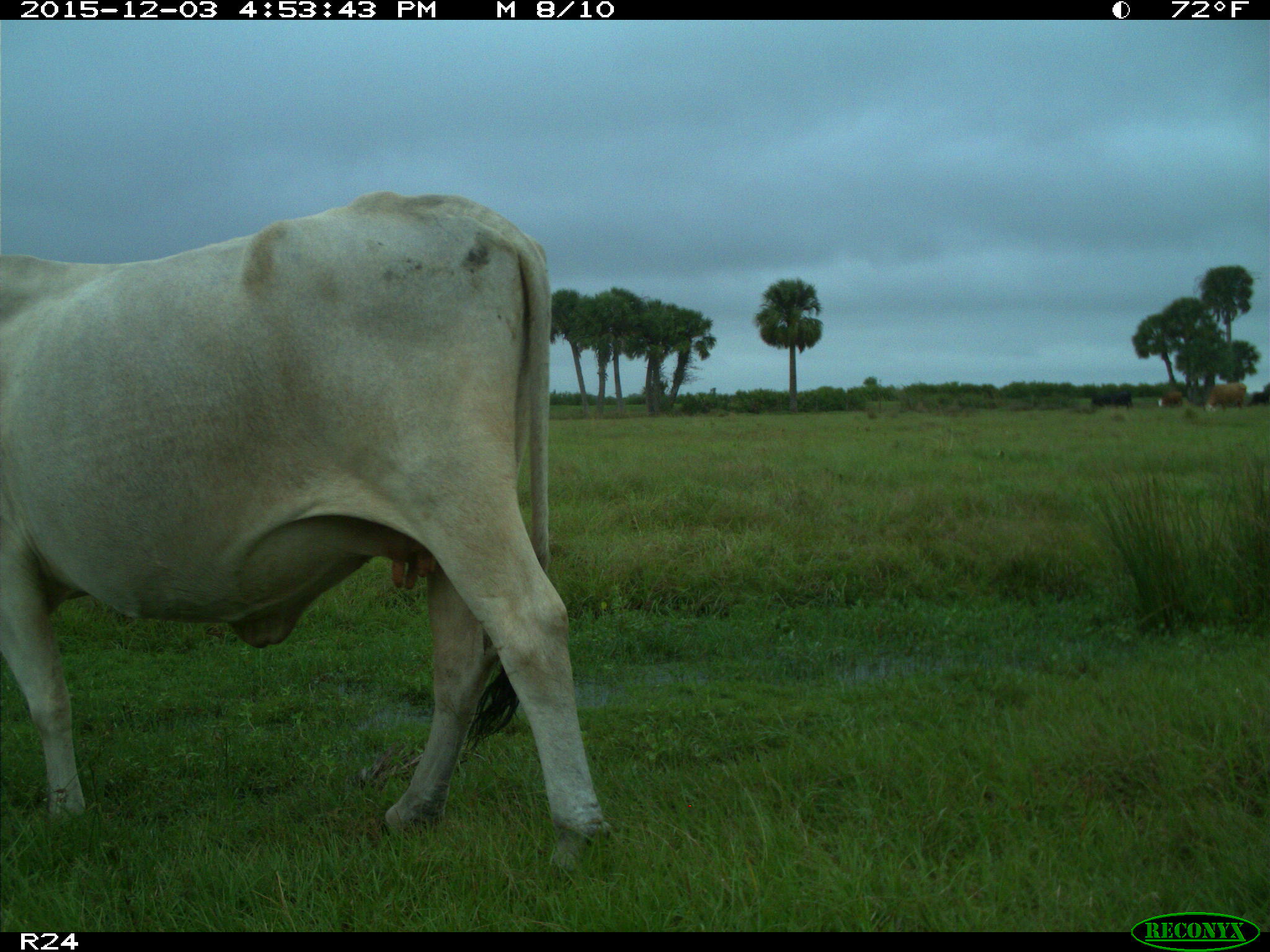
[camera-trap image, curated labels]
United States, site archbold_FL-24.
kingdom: Animalia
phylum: Chordata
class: Mammalia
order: Artiodactyla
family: Bovidae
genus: Bos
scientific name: Bos taurus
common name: domestic cow